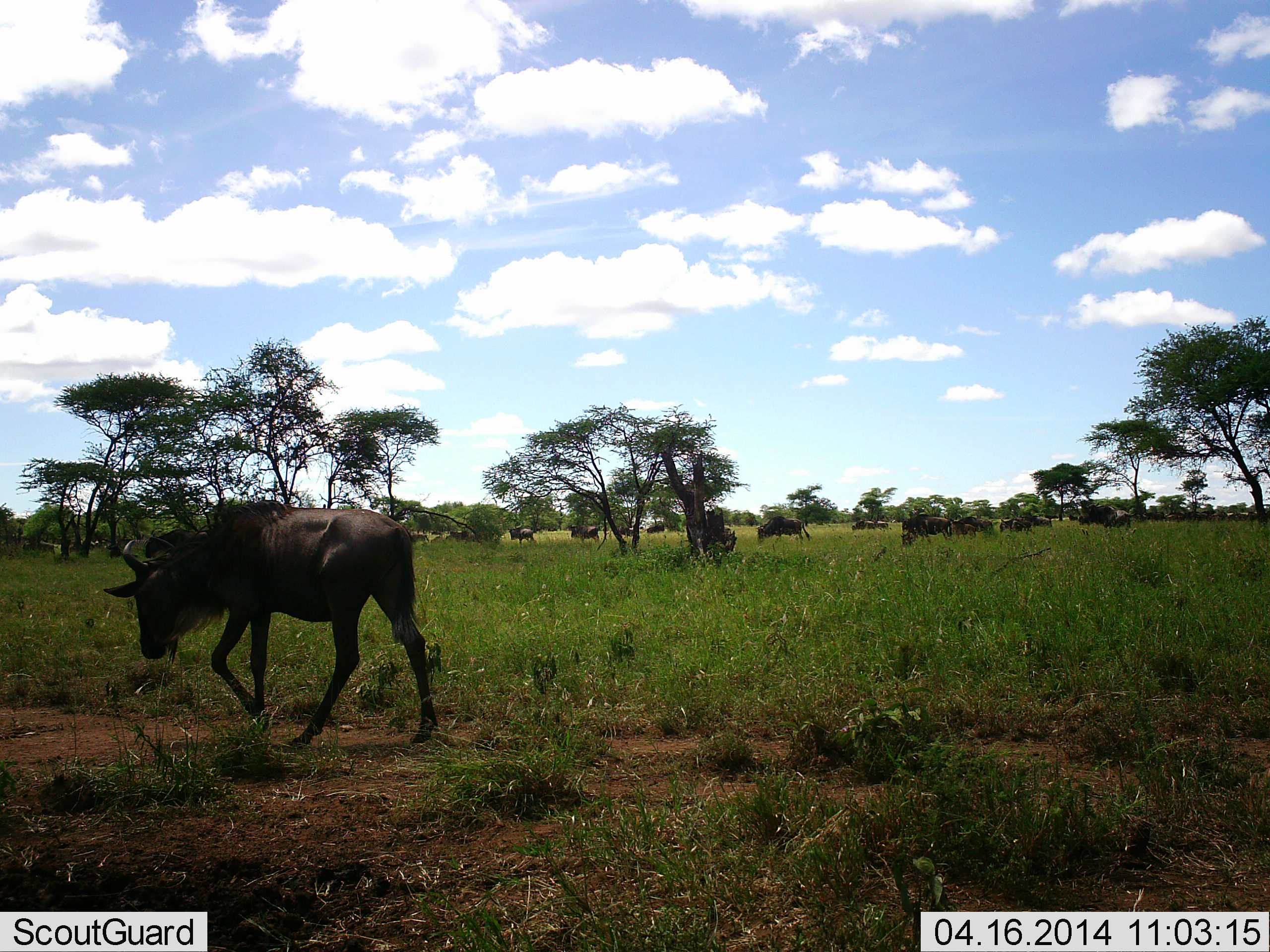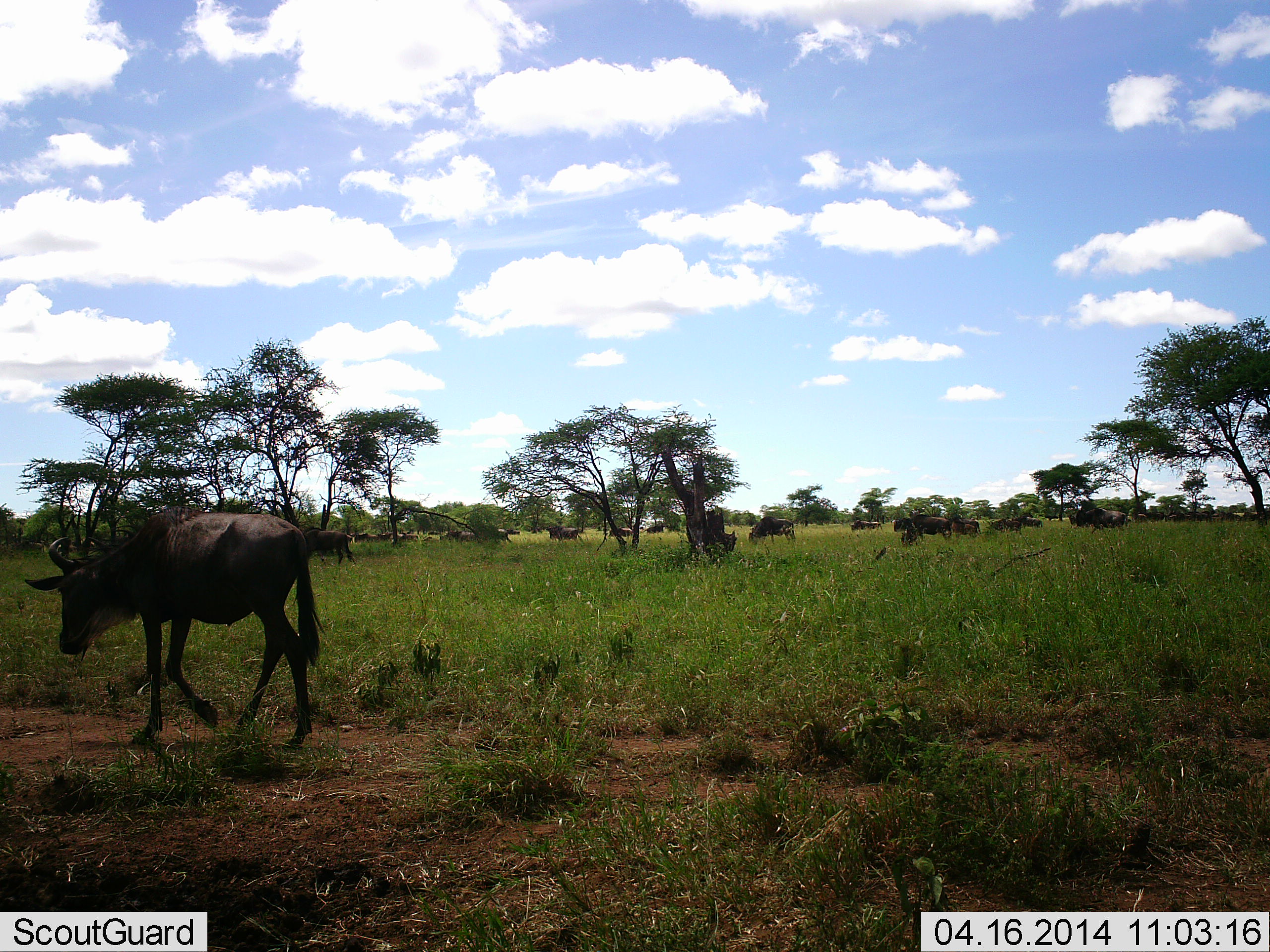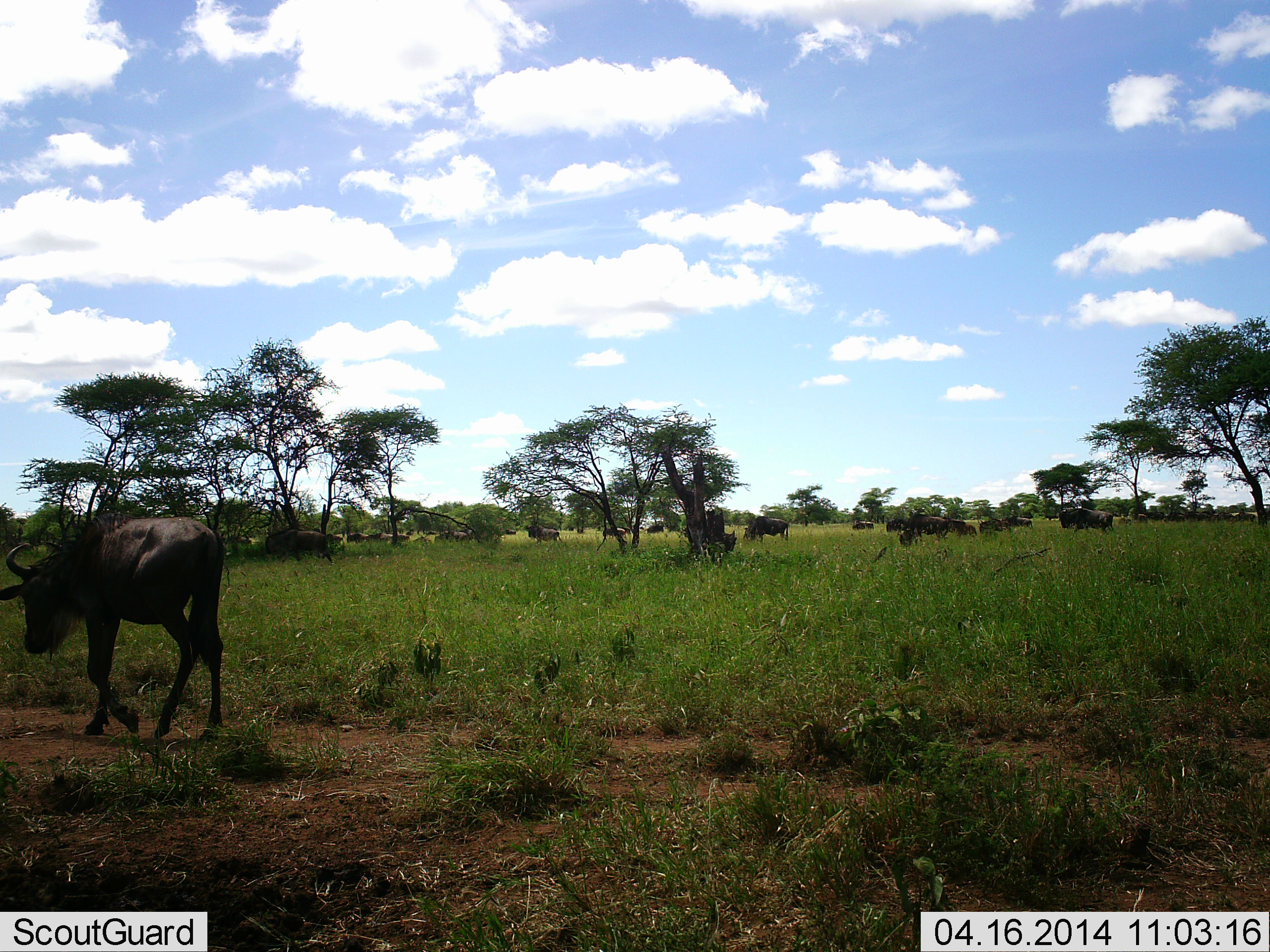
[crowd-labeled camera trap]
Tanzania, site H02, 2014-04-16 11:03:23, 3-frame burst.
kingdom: Animalia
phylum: Chordata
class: Mammalia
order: Artiodactyla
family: Bovidae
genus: Connochaetes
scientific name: Connochaetes taurinus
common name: blue wildebeest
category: wildebeest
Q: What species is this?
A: Wildebeest (blue wildebeest) (Connochaetes taurinus).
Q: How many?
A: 11-50.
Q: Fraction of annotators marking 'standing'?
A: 30%.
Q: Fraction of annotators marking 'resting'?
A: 0%.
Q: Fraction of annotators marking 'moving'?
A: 100%.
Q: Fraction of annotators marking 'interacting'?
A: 0%.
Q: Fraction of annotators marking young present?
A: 0%.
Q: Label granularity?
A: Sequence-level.